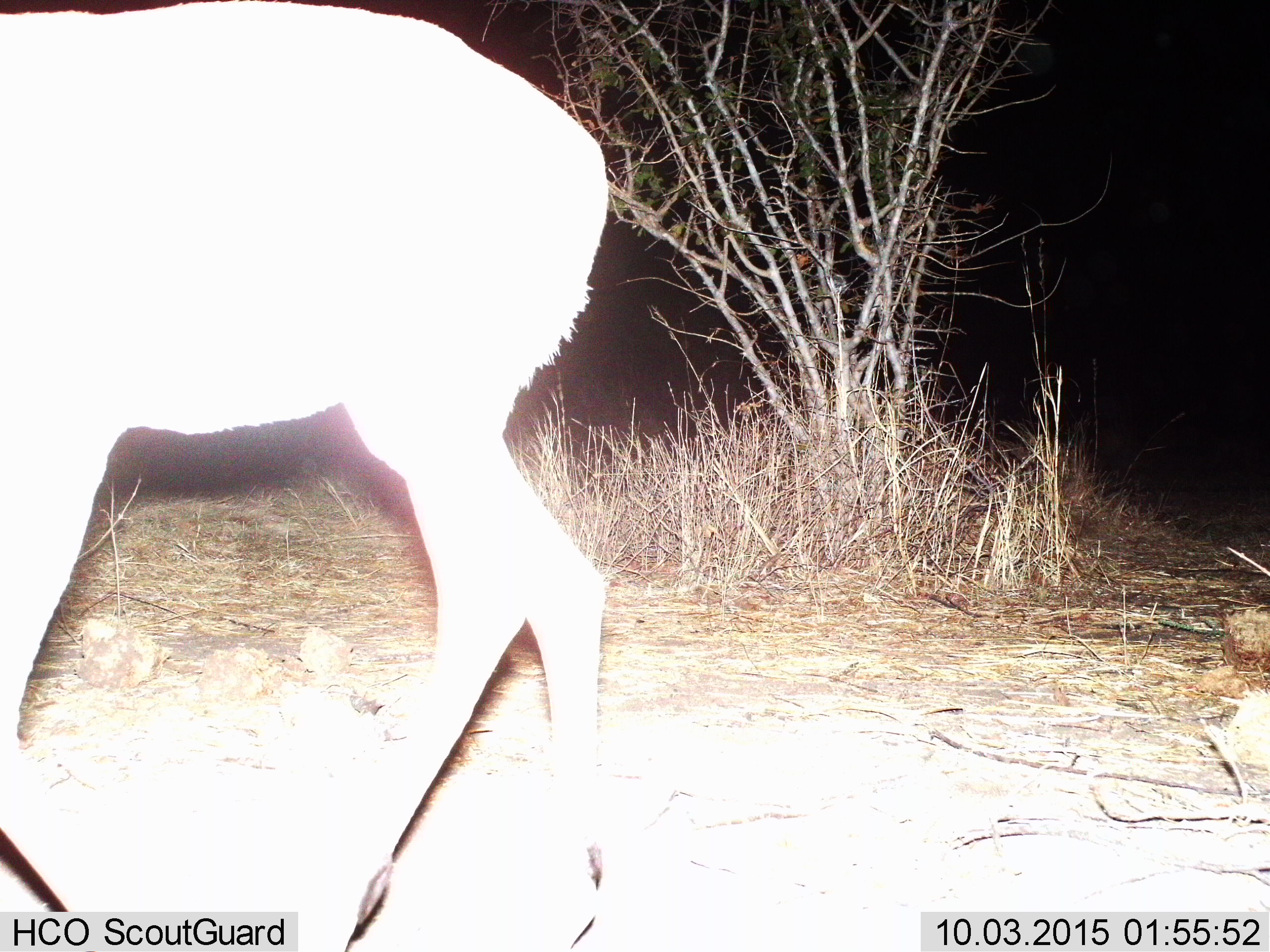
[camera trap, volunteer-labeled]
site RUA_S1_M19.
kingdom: Animalia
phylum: Chordata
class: Mammalia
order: Artiodactyla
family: Bovidae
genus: Aepyceros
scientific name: Aepyceros melampus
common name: impala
Impala (Aepyceros melampus), count 1. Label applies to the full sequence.